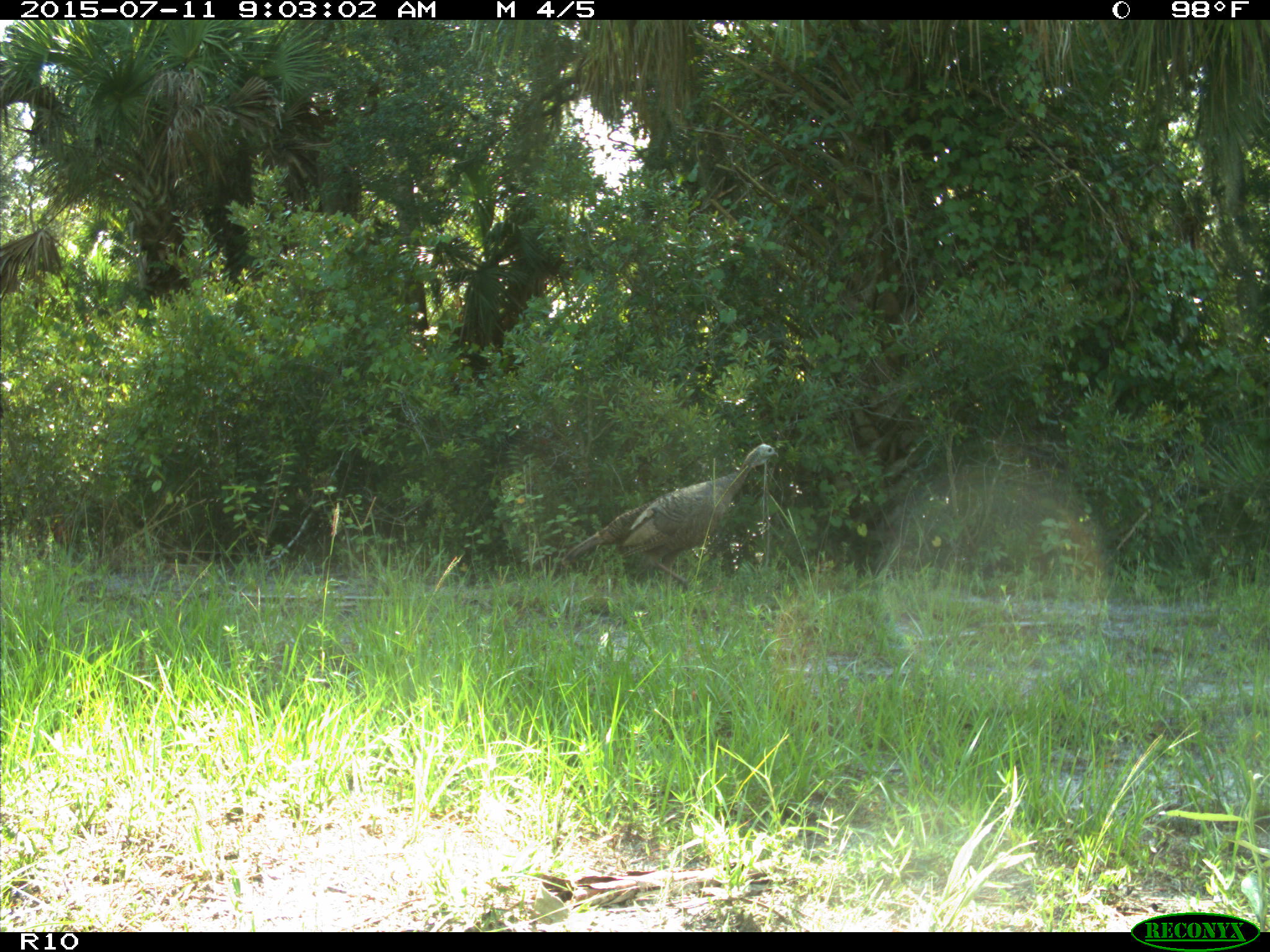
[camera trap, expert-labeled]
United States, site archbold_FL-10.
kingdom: Animalia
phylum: Chordata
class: Aves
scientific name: Aves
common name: birds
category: unidentified bird